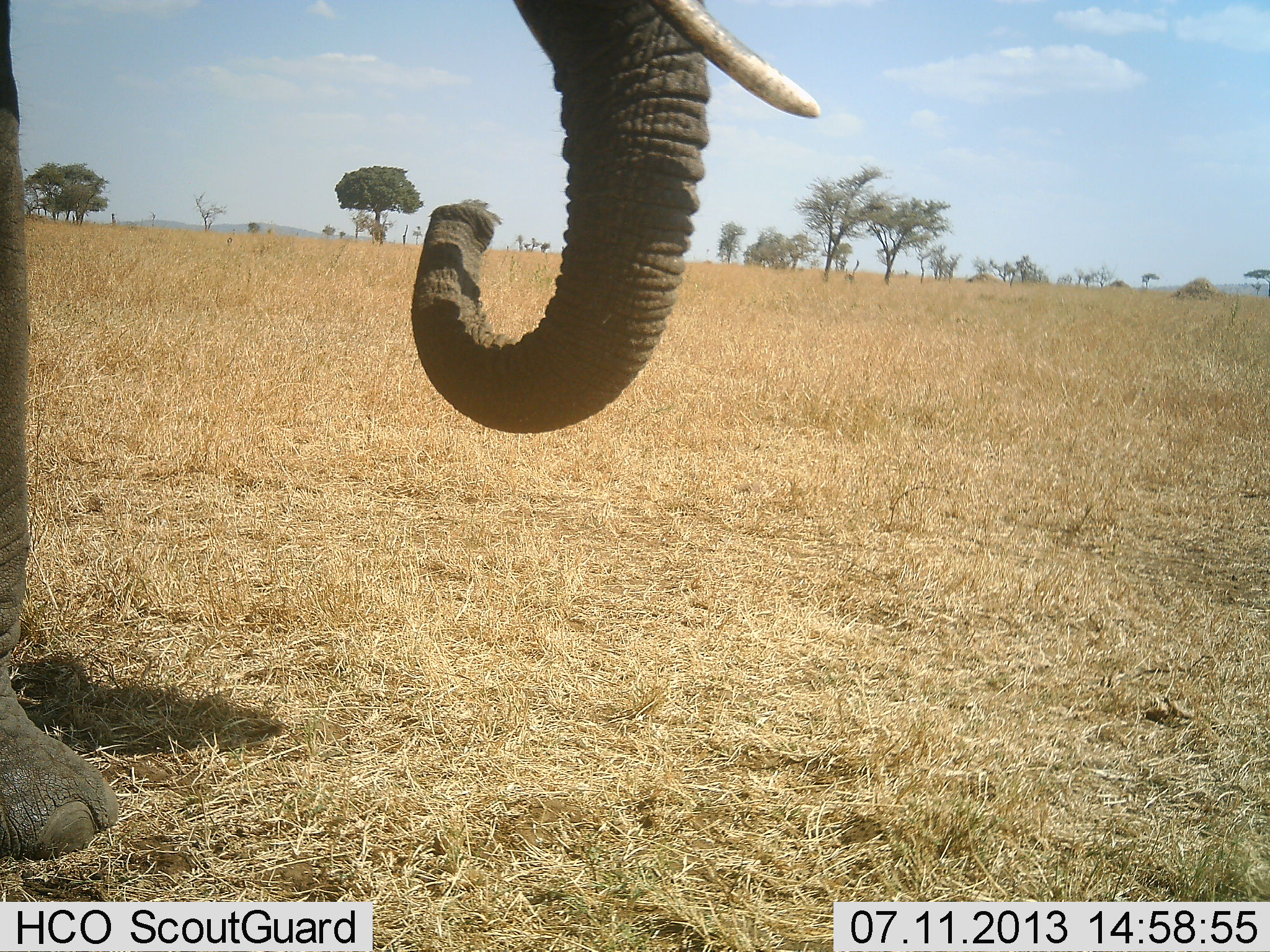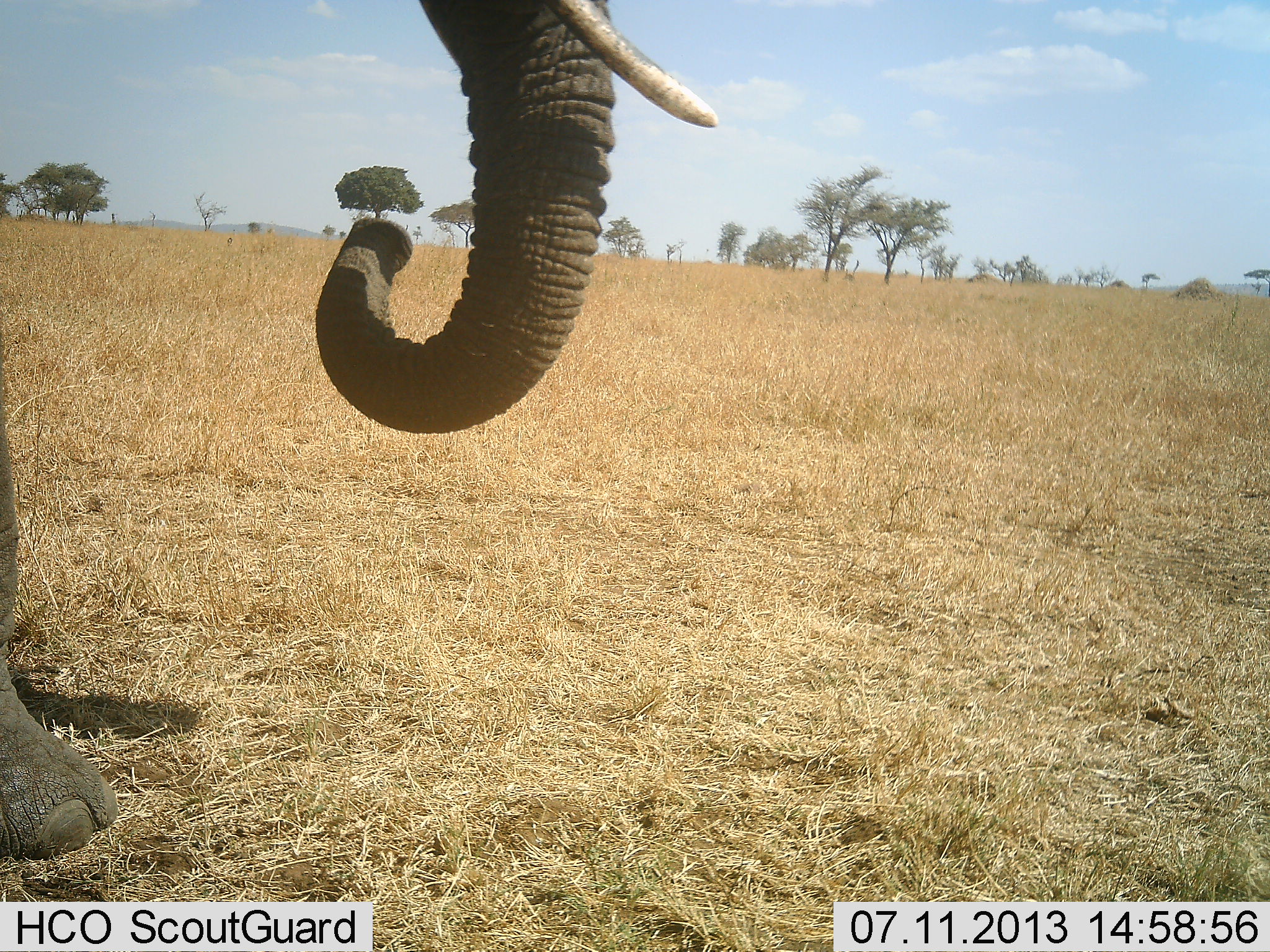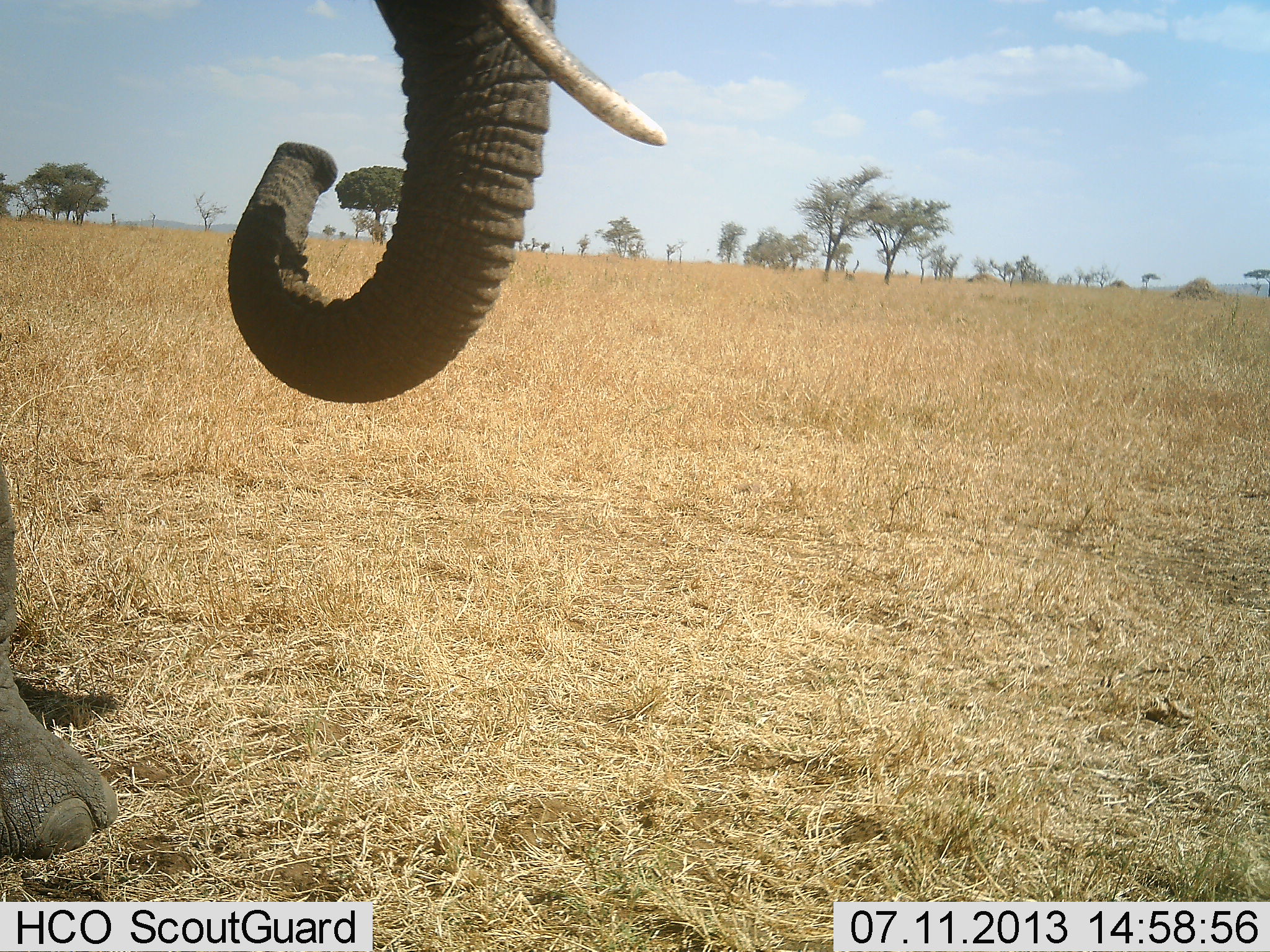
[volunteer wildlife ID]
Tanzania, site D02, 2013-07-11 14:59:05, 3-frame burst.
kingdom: Animalia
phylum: Chordata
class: Mammalia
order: Proboscidea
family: Elephantidae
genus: Loxodonta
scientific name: Loxodonta africana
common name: african bush elephant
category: elephant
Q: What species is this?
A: Elephant (african bush elephant) (Loxodonta africana).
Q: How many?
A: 1.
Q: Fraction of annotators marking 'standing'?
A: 67%.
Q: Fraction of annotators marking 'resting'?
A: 0%.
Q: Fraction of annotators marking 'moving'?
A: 33%.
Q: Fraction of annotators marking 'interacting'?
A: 0%.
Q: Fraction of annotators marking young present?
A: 0%.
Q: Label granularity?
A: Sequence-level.